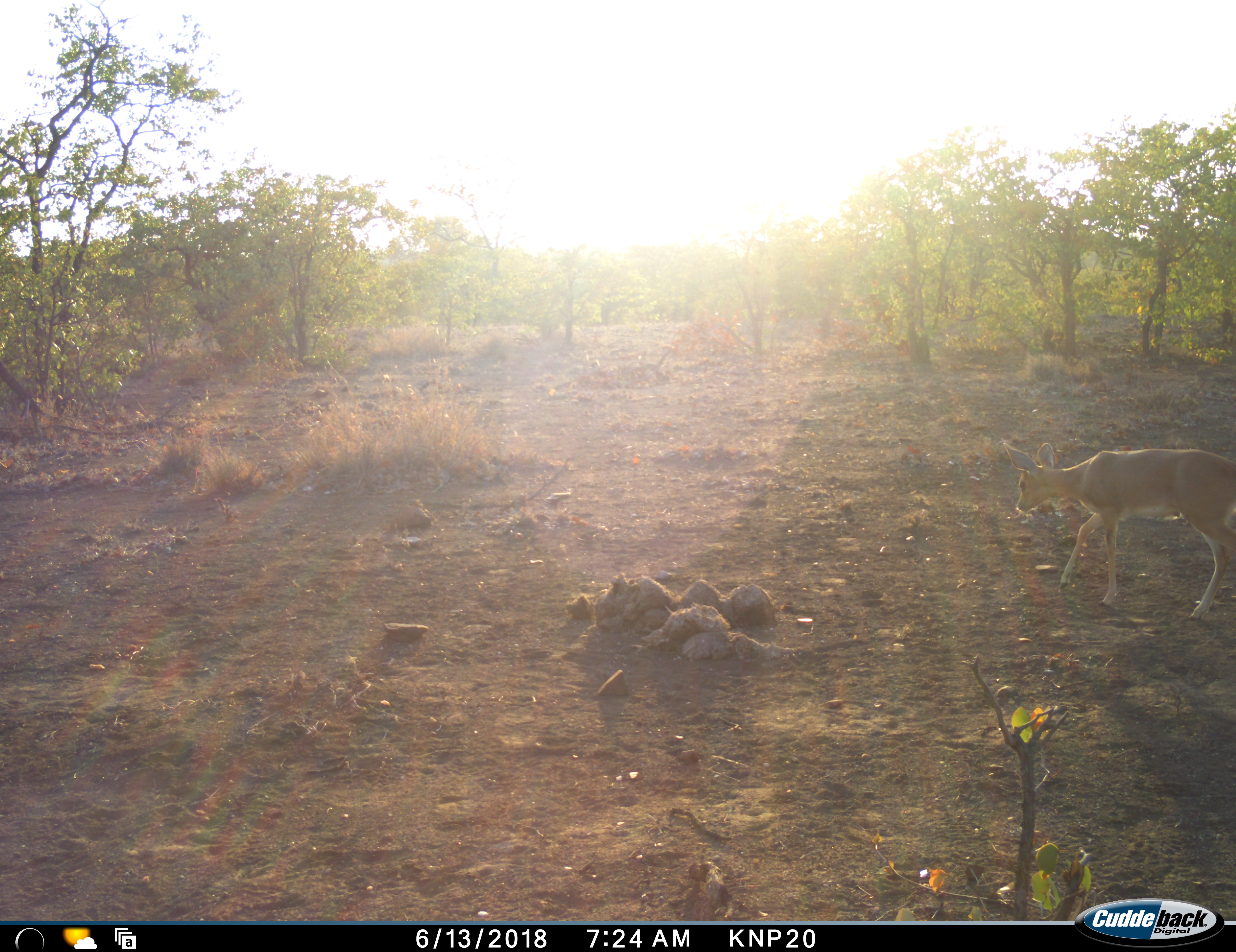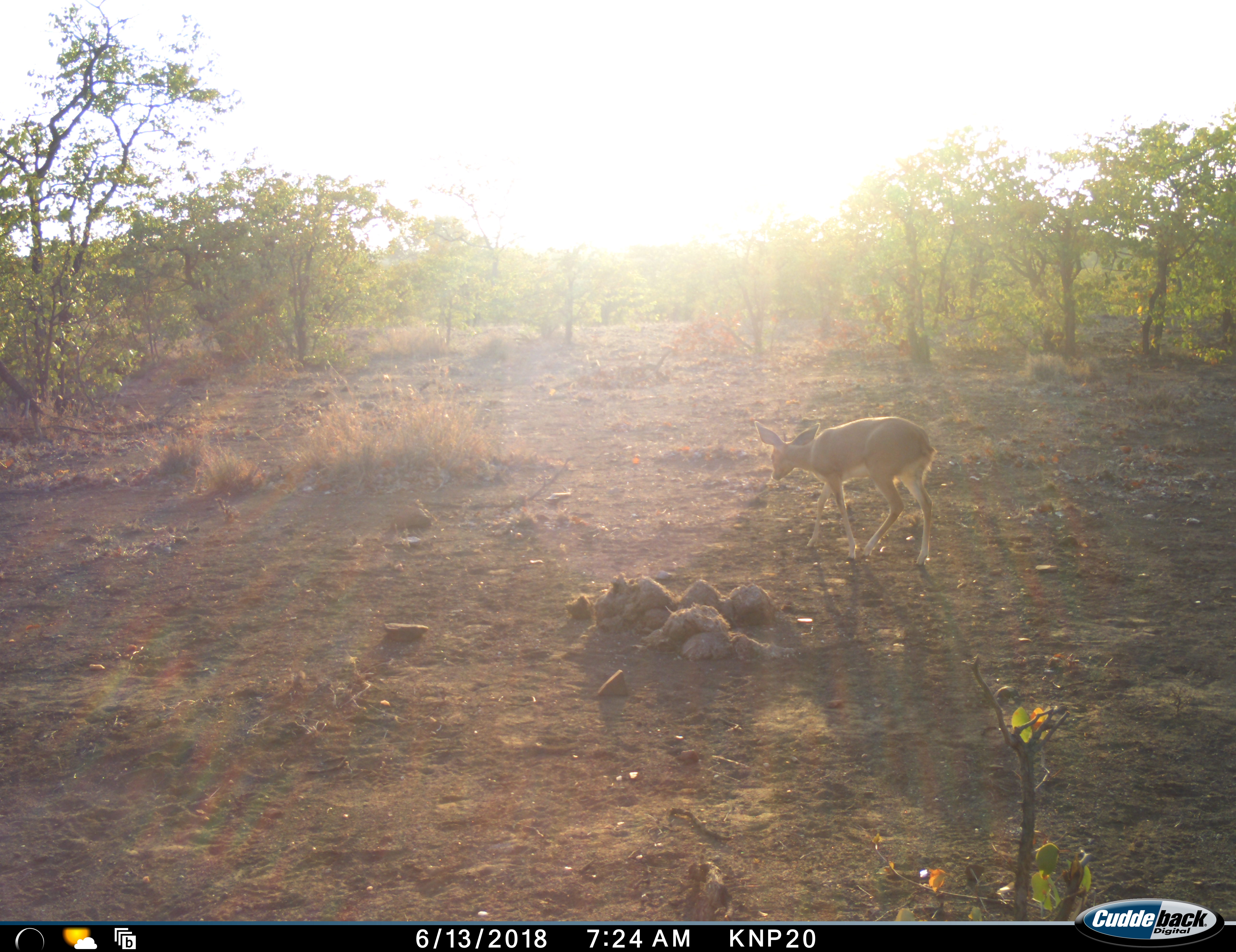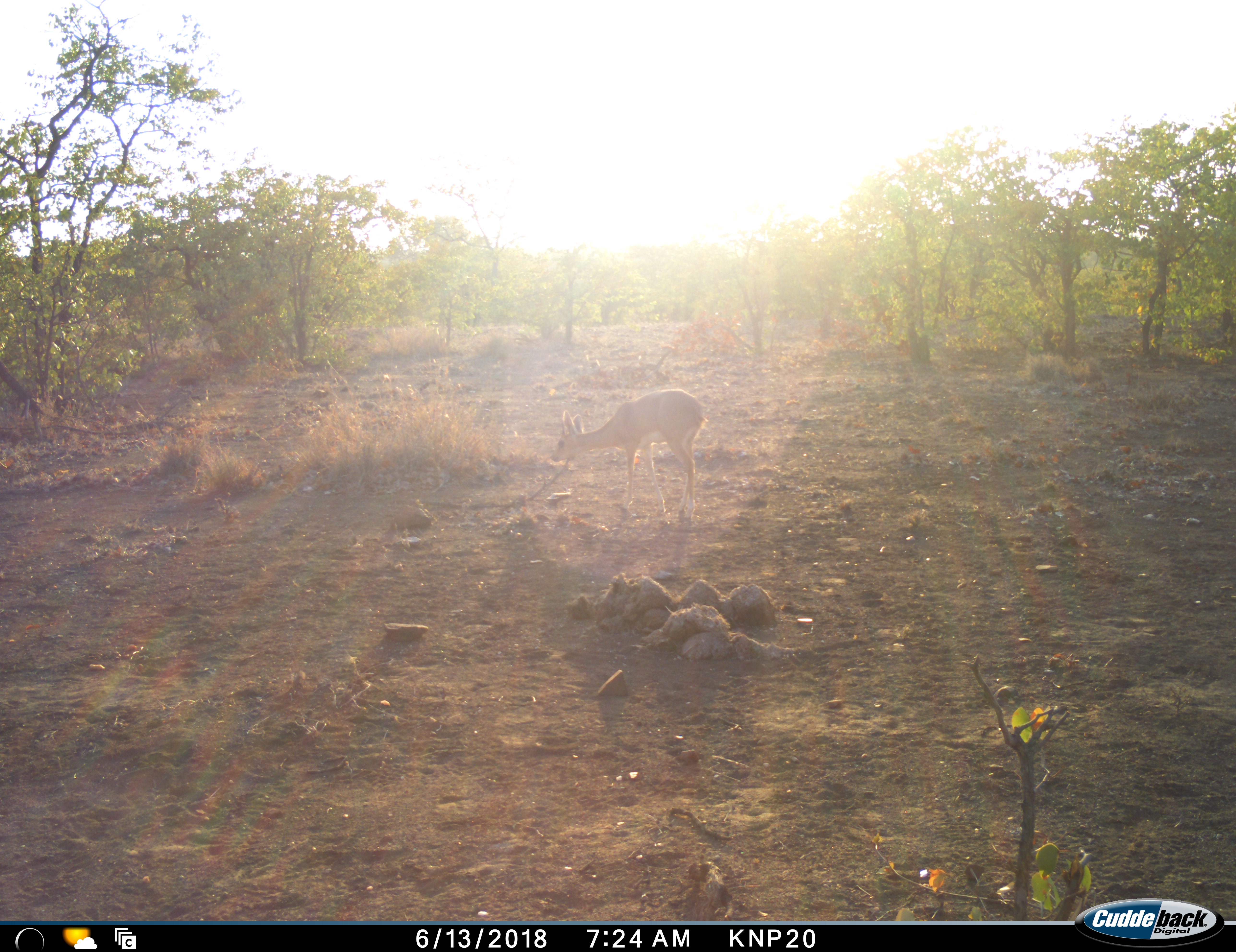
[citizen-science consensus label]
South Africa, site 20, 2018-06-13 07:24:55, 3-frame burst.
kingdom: Animalia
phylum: Chordata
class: Mammalia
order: Artiodactyla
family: Bovidae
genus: Raphicerus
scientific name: Raphicerus campestris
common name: steenbok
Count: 1.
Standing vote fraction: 0%.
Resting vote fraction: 0%.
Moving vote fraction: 100%.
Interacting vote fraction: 0%.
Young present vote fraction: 0%.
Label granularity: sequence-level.